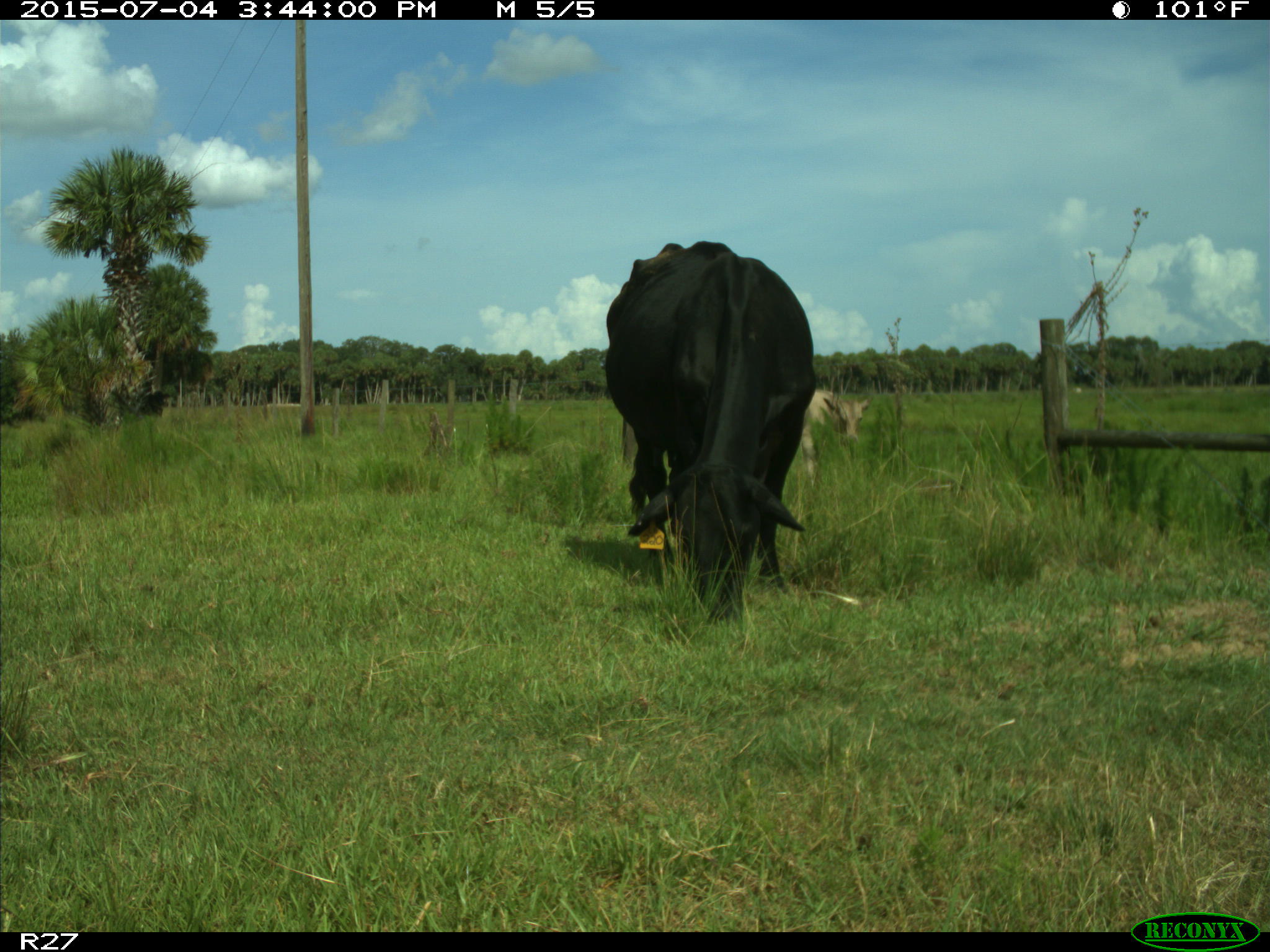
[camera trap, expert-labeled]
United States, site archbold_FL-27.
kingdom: Animalia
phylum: Chordata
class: Mammalia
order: Artiodactyla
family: Bovidae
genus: Bos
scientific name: Bos taurus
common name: domestic cow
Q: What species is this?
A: Bos taurus (domestic cow).